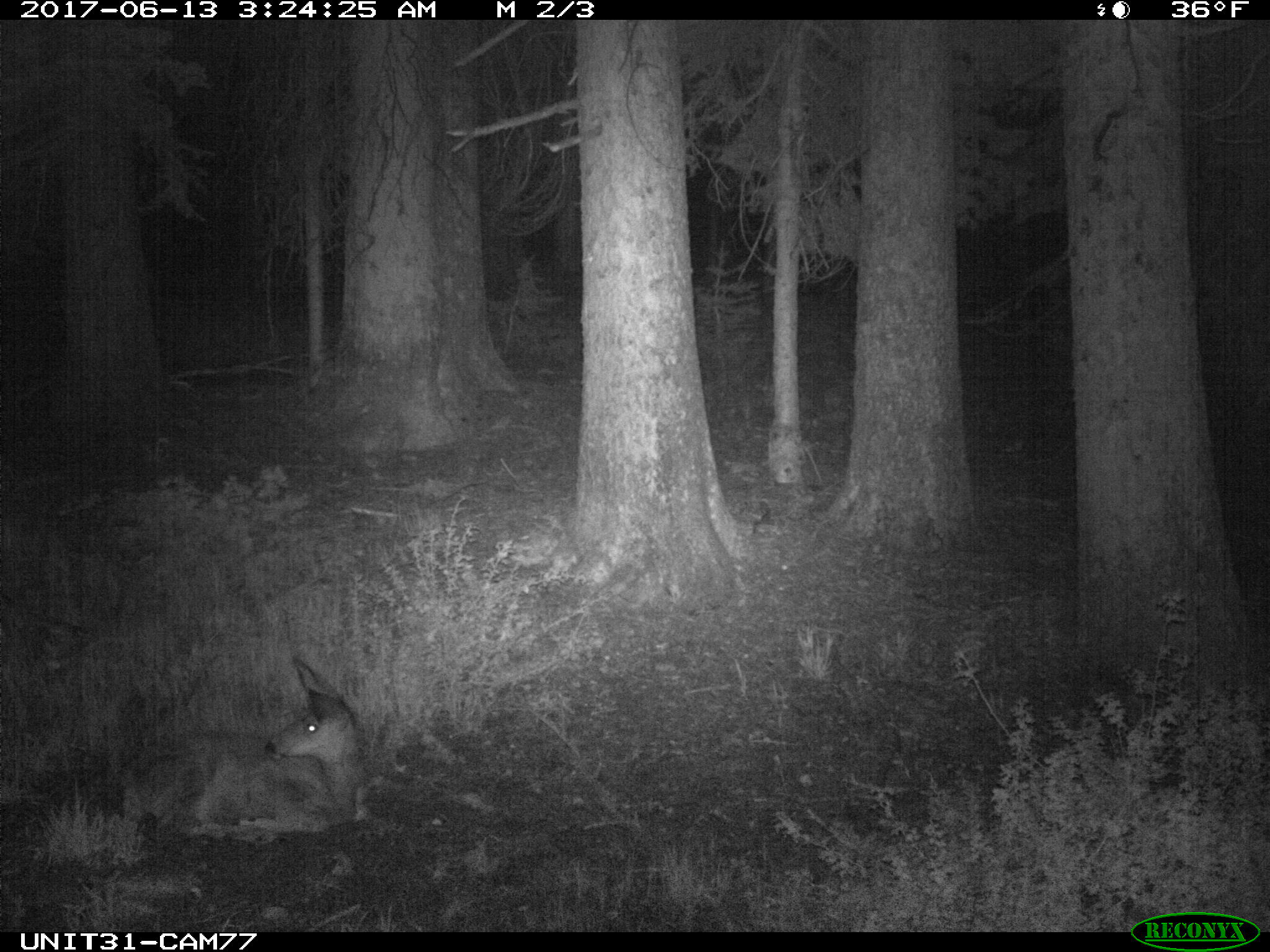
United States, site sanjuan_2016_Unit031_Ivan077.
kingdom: Animalia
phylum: Chordata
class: Mammalia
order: Artiodactyla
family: Cervidae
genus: Odocoileus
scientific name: Odocoileus hemionus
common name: mule deer